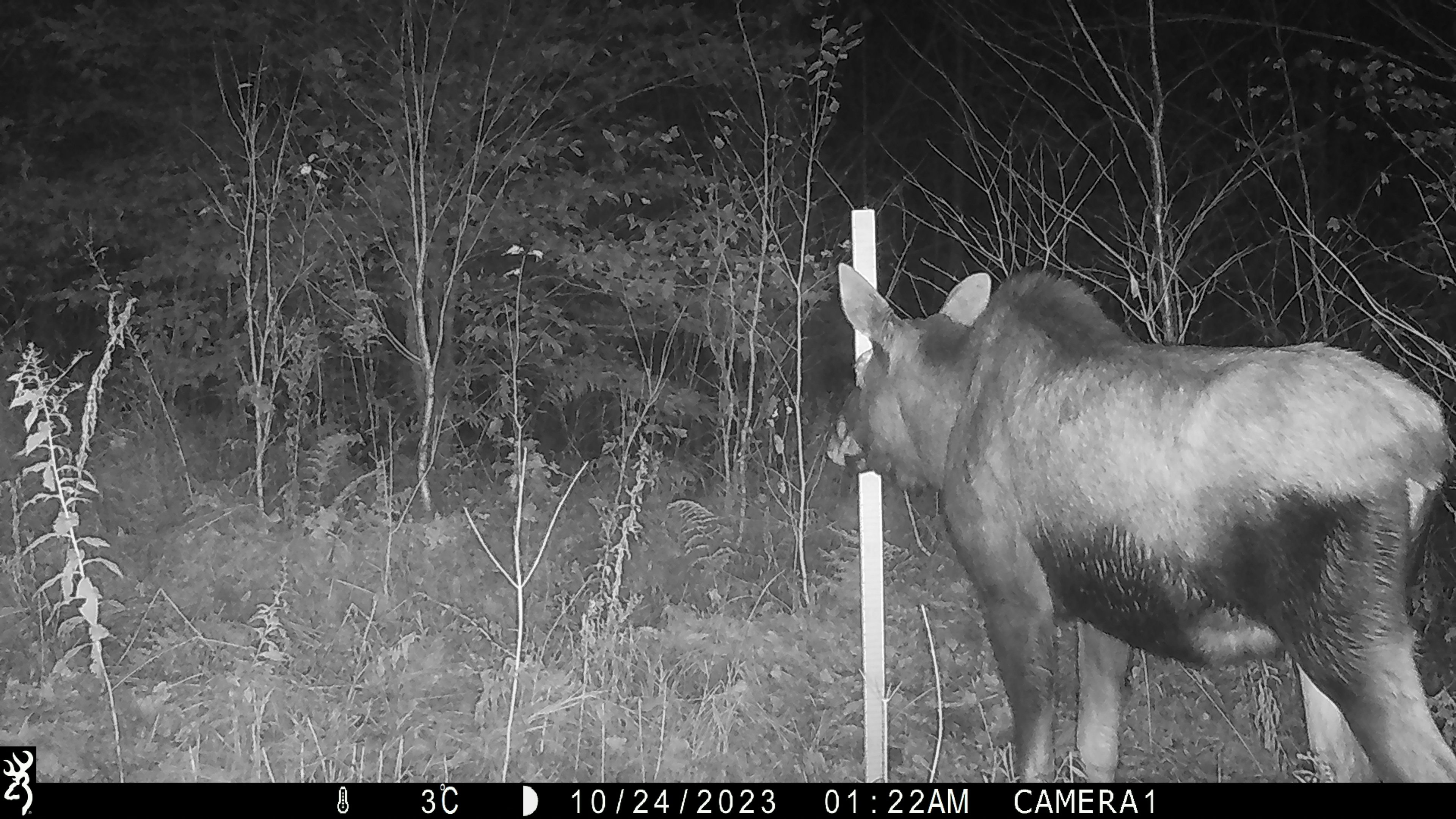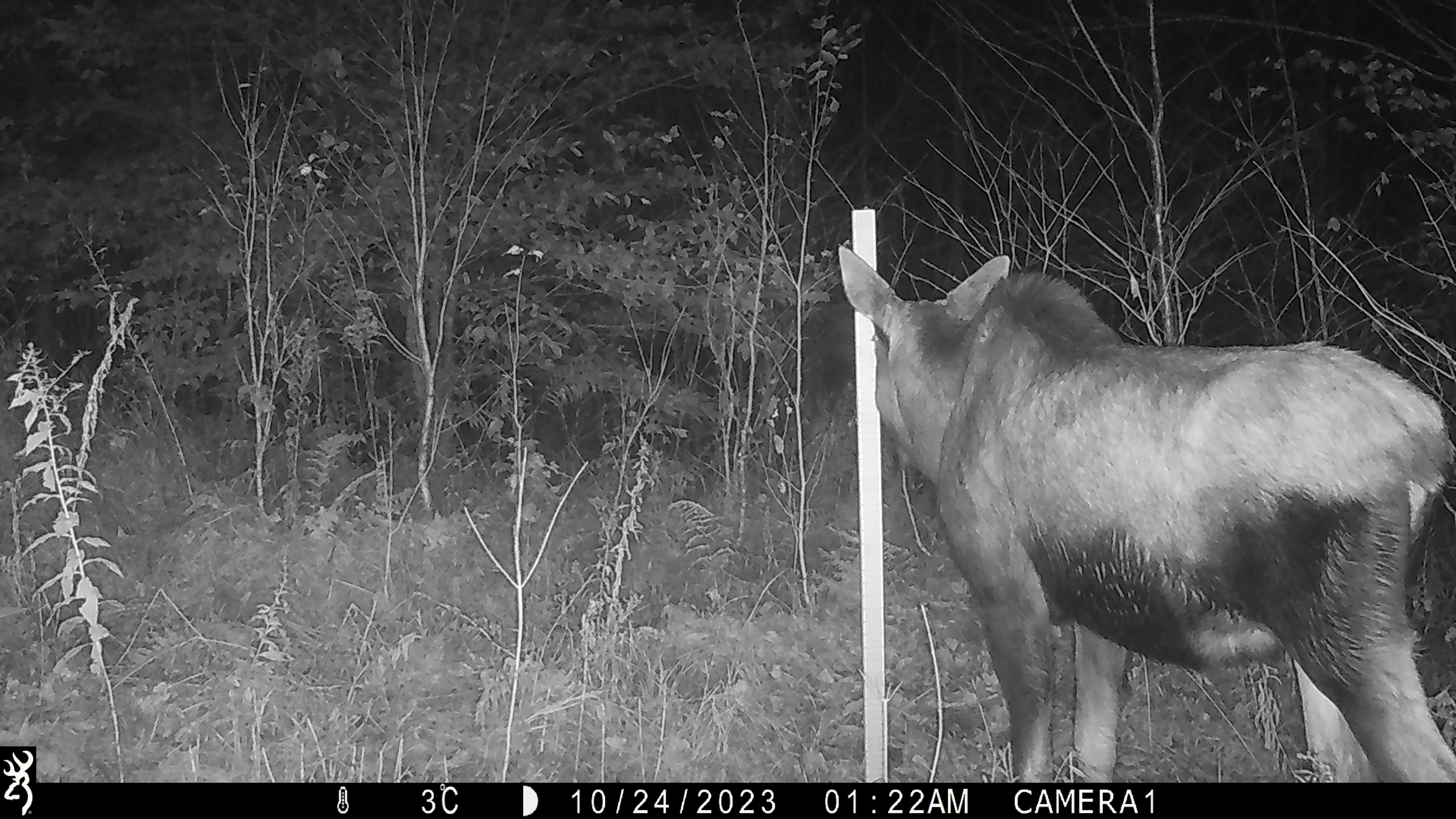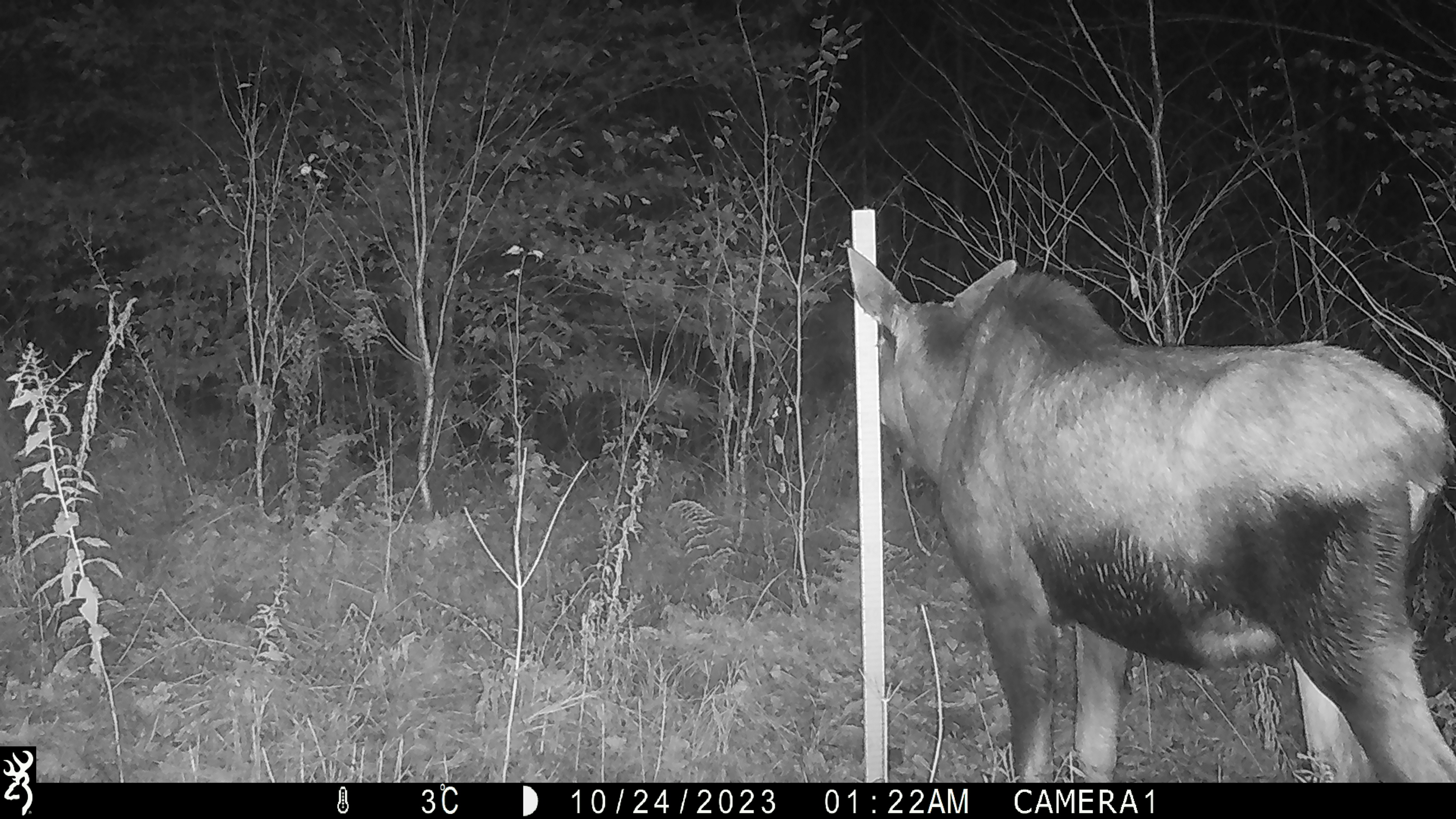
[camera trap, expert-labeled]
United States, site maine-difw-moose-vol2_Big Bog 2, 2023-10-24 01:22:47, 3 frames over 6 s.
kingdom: Animalia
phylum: Chordata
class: Mammalia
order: Artiodactyla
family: Cervidae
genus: Alces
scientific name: Alces alces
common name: moose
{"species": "moose (Alces alces)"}